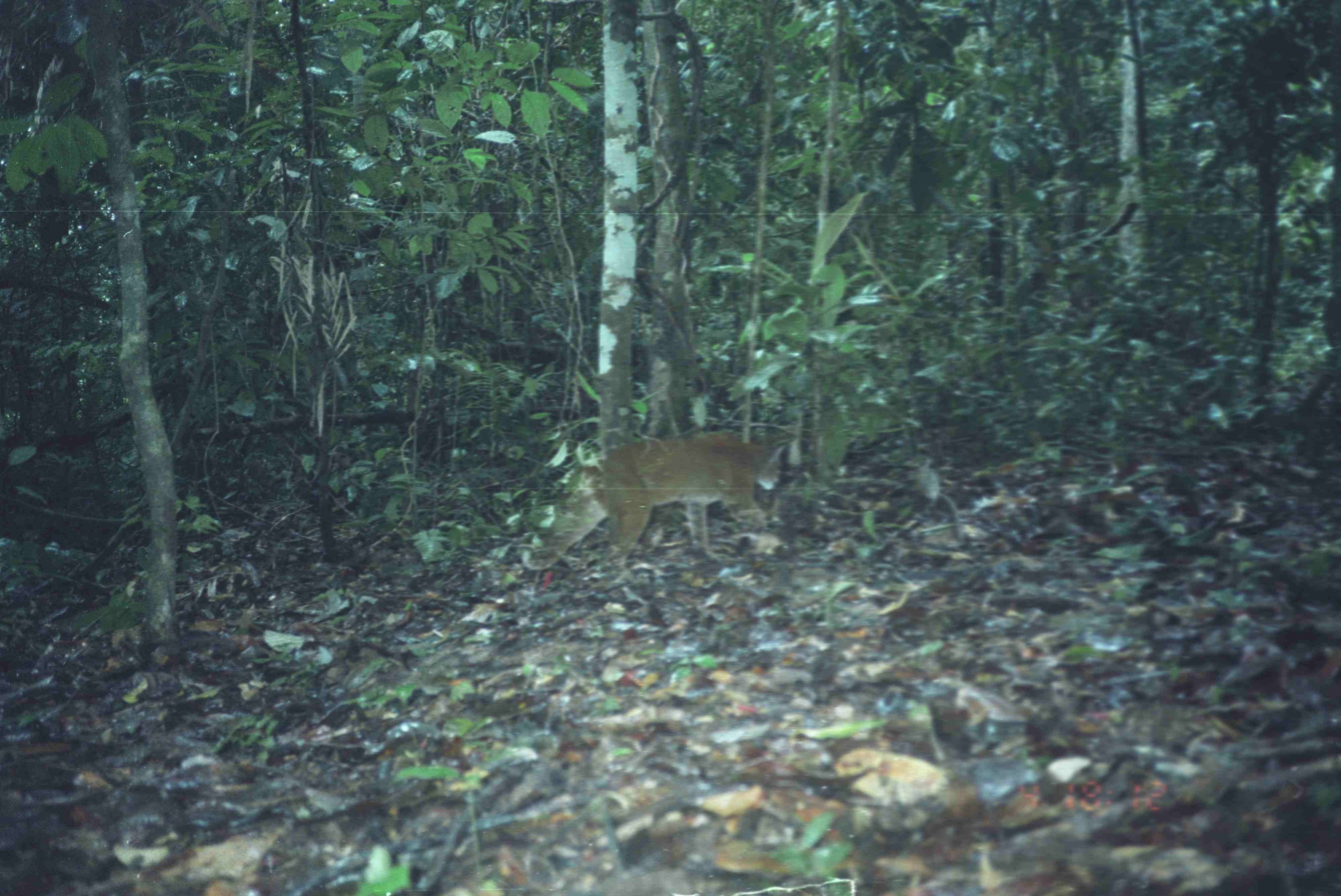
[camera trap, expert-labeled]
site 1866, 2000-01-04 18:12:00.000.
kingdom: Animalia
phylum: Chordata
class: Mammalia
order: Carnivora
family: Felidae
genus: Catopuma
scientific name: Catopuma temminckii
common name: asian golden cat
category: pardofelis temminckii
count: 1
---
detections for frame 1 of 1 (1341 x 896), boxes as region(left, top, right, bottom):
pardofelis temminckii: region(520, 430, 788, 582)